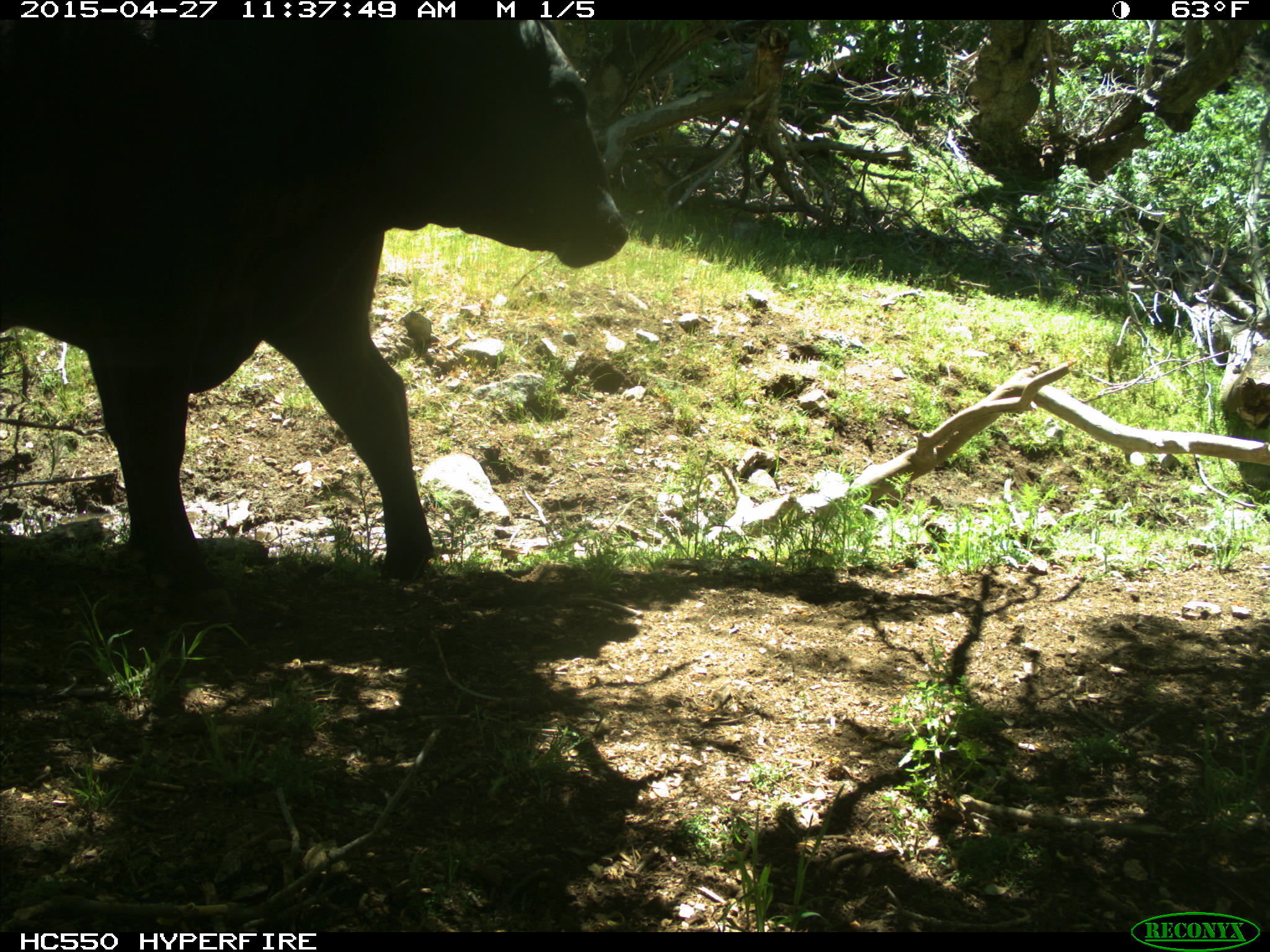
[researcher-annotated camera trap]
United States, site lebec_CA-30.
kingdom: Animalia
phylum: Chordata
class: Mammalia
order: Artiodactyla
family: Bovidae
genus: Bos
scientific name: Bos taurus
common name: domestic cow